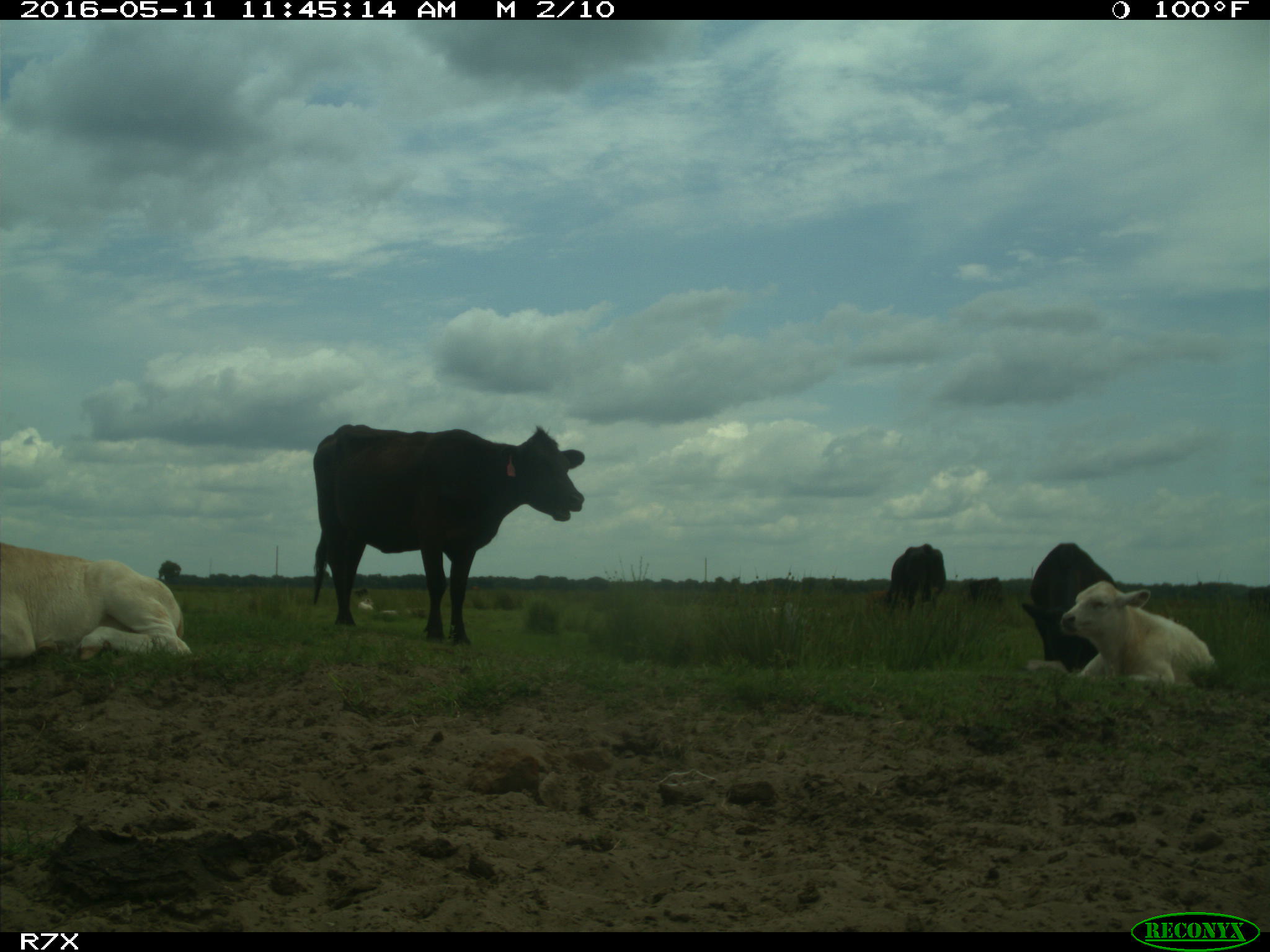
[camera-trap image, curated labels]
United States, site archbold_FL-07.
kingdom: Animalia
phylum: Chordata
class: Mammalia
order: Artiodactyla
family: Bovidae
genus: Bos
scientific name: Bos taurus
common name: domestic cow